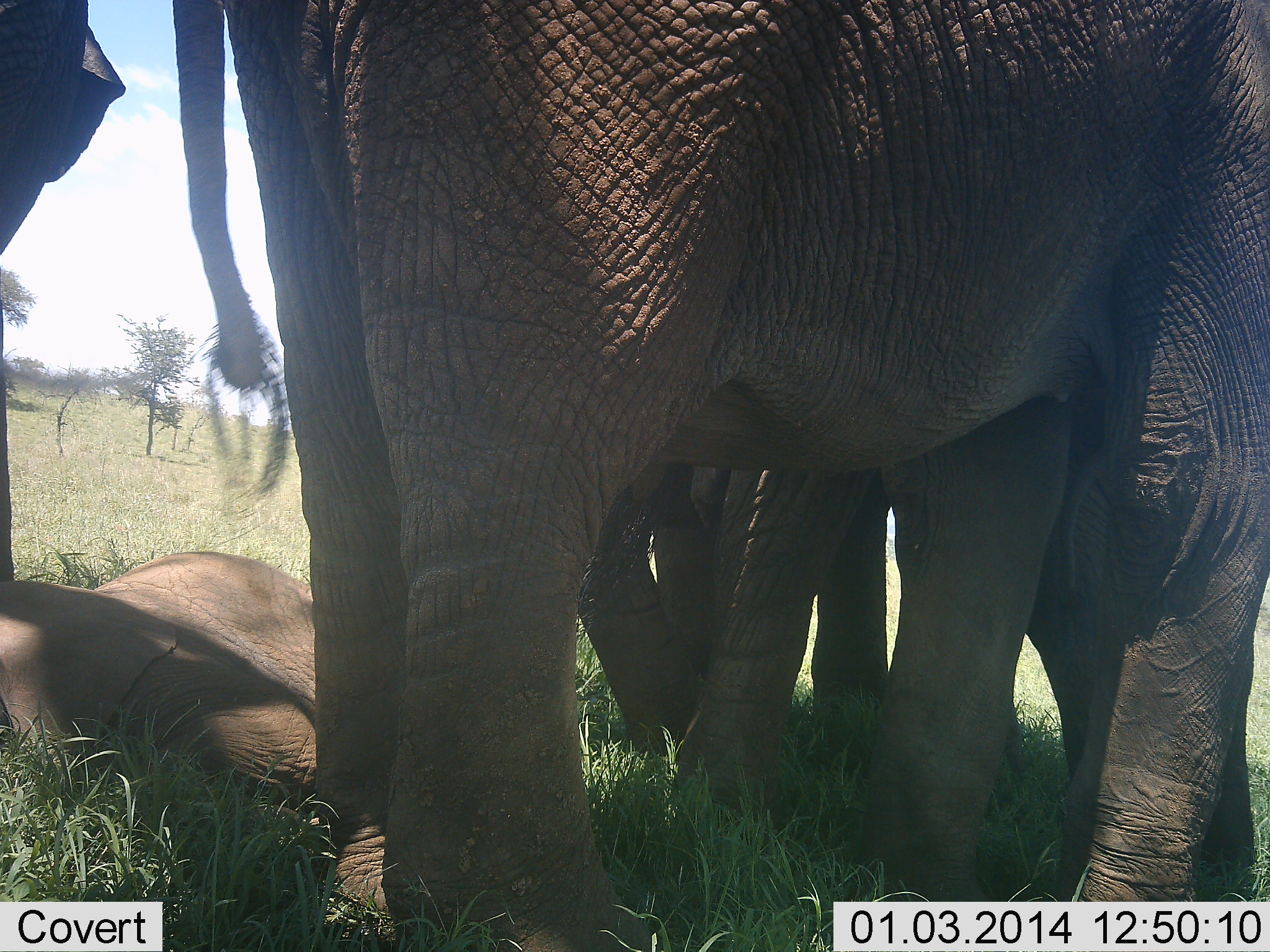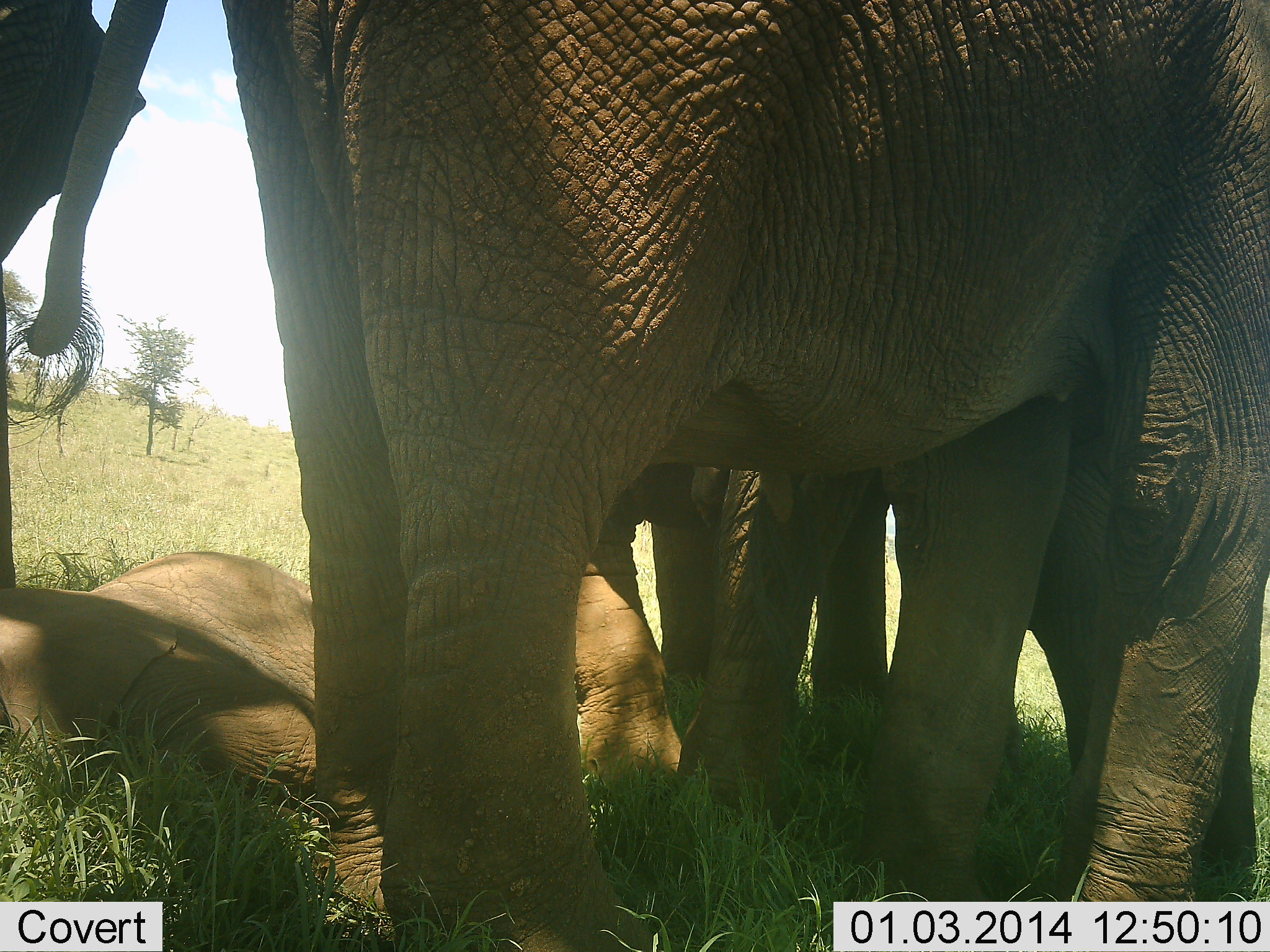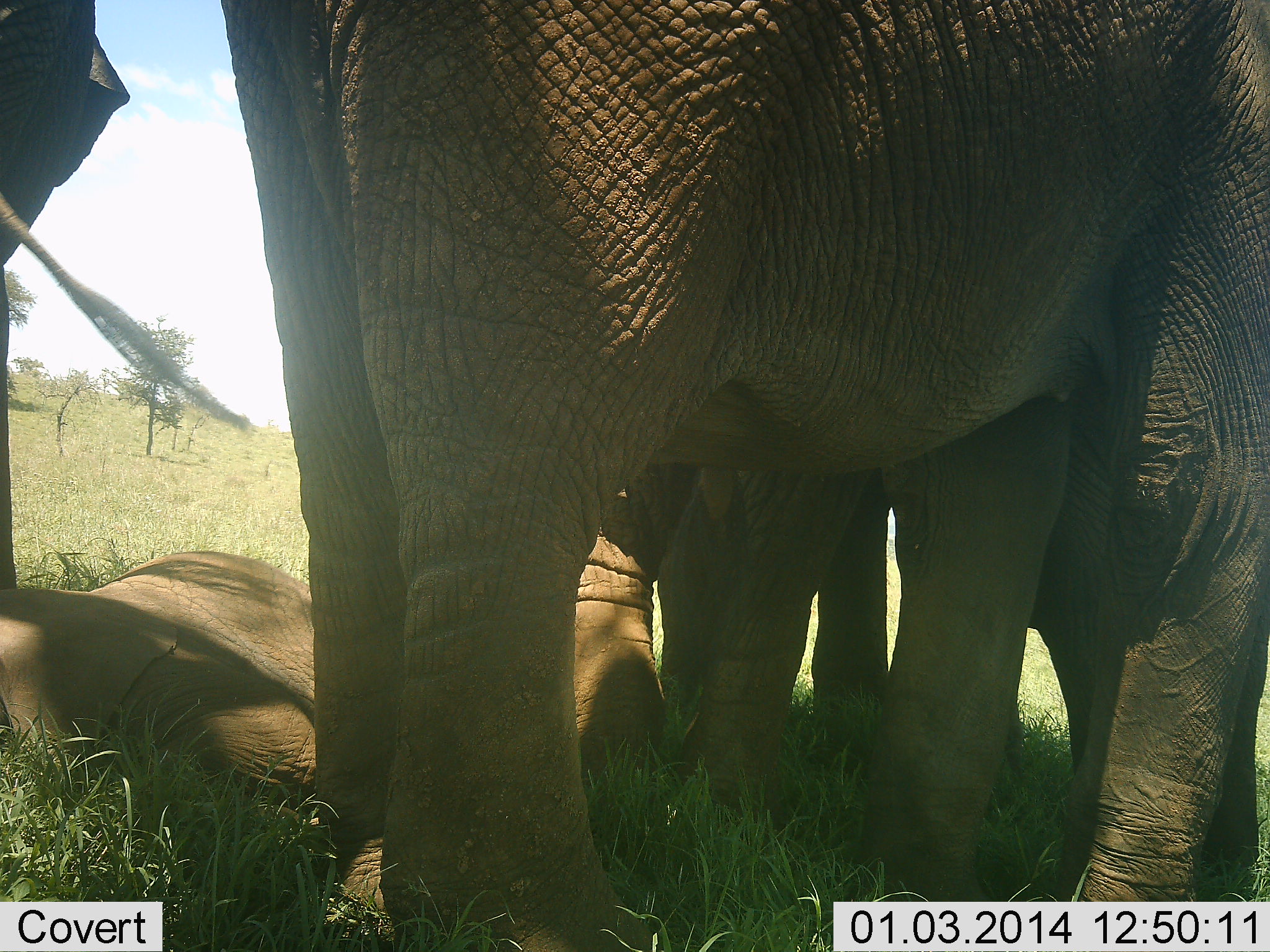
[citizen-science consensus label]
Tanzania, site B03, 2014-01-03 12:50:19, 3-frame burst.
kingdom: Animalia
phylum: Chordata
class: Mammalia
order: Proboscidea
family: Elephantidae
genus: Loxodonta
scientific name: Loxodonta africana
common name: african bush elephant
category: elephant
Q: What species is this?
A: Elephant (african bush elephant) (Loxodonta africana).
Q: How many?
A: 4.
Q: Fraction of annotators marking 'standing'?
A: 90%.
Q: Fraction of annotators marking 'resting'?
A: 80%.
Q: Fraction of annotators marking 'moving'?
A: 10%.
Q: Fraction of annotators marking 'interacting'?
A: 10%.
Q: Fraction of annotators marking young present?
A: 70%.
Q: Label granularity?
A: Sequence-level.